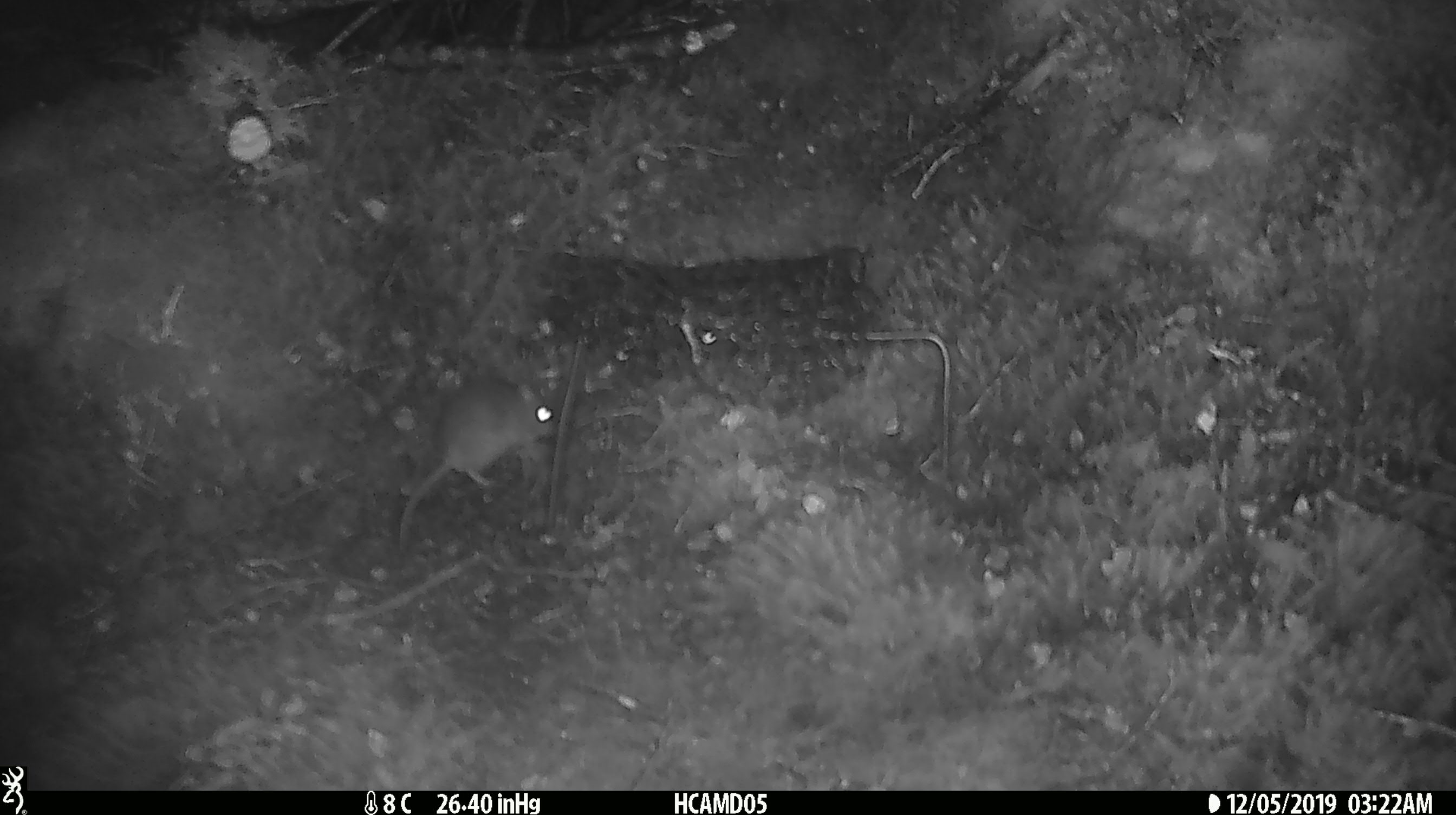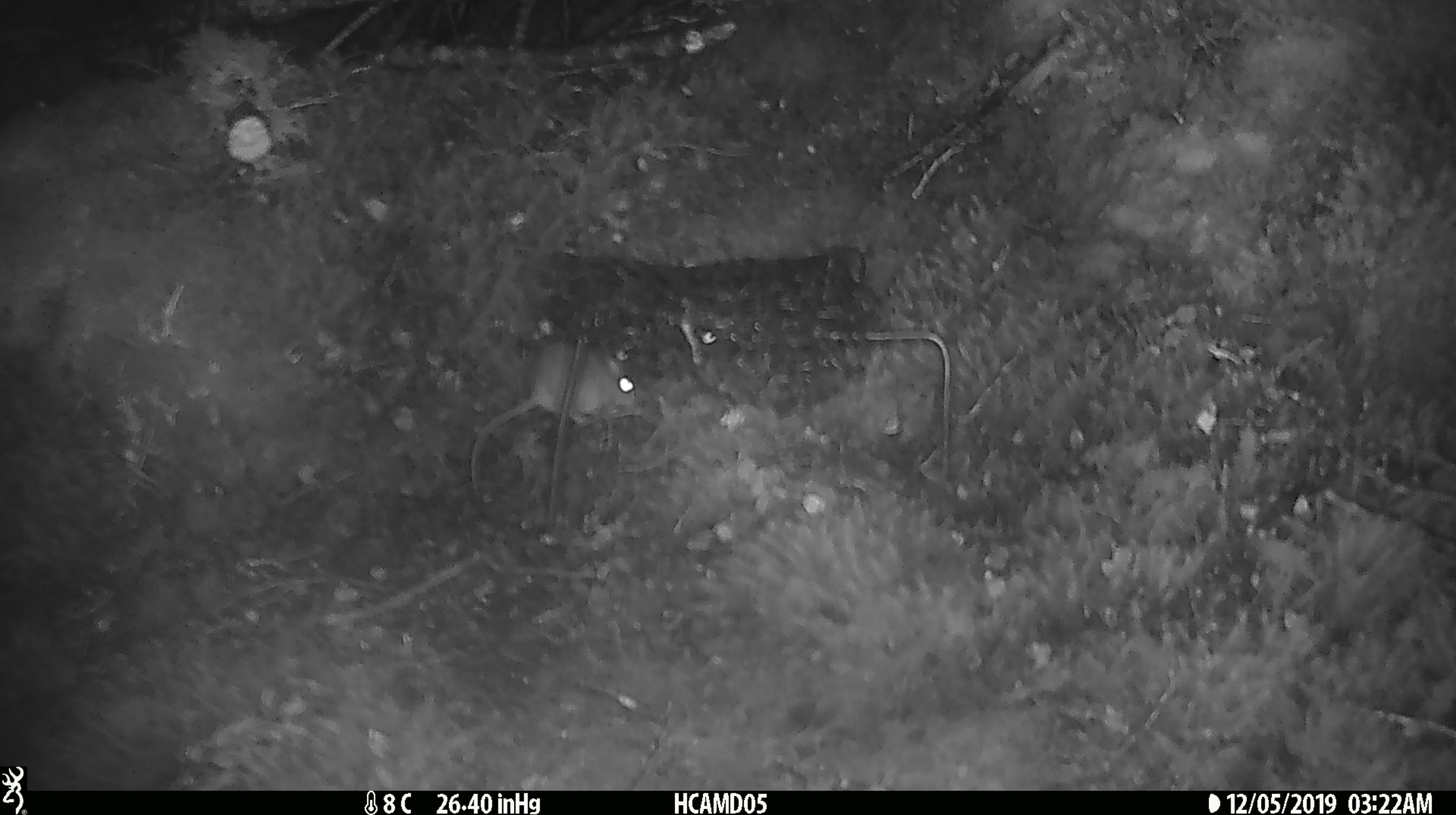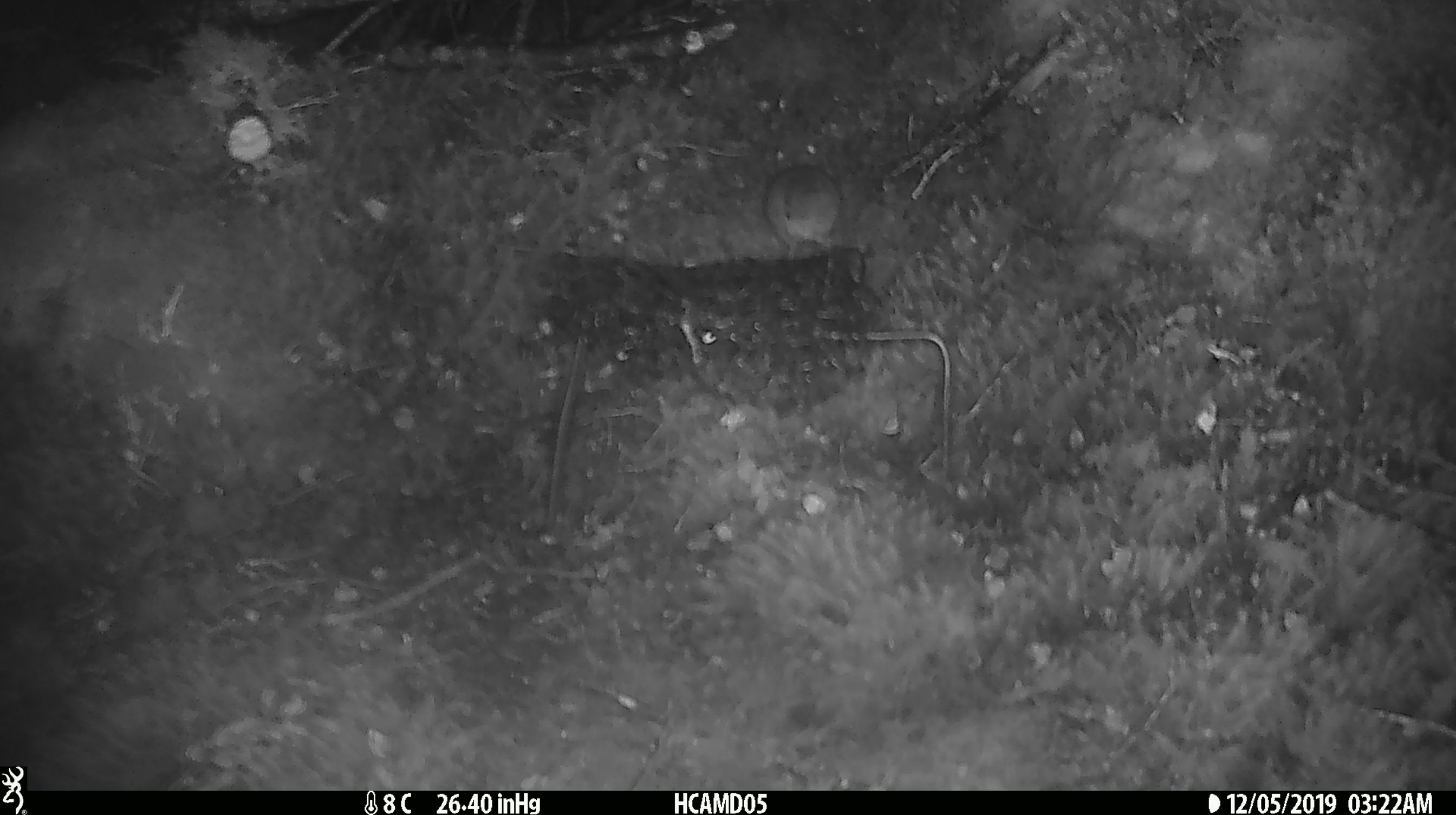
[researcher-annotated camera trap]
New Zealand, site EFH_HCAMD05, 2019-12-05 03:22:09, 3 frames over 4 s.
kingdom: Animalia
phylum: Chordata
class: Mammalia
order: Rodentia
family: Muridae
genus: Mus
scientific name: Mus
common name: mouse